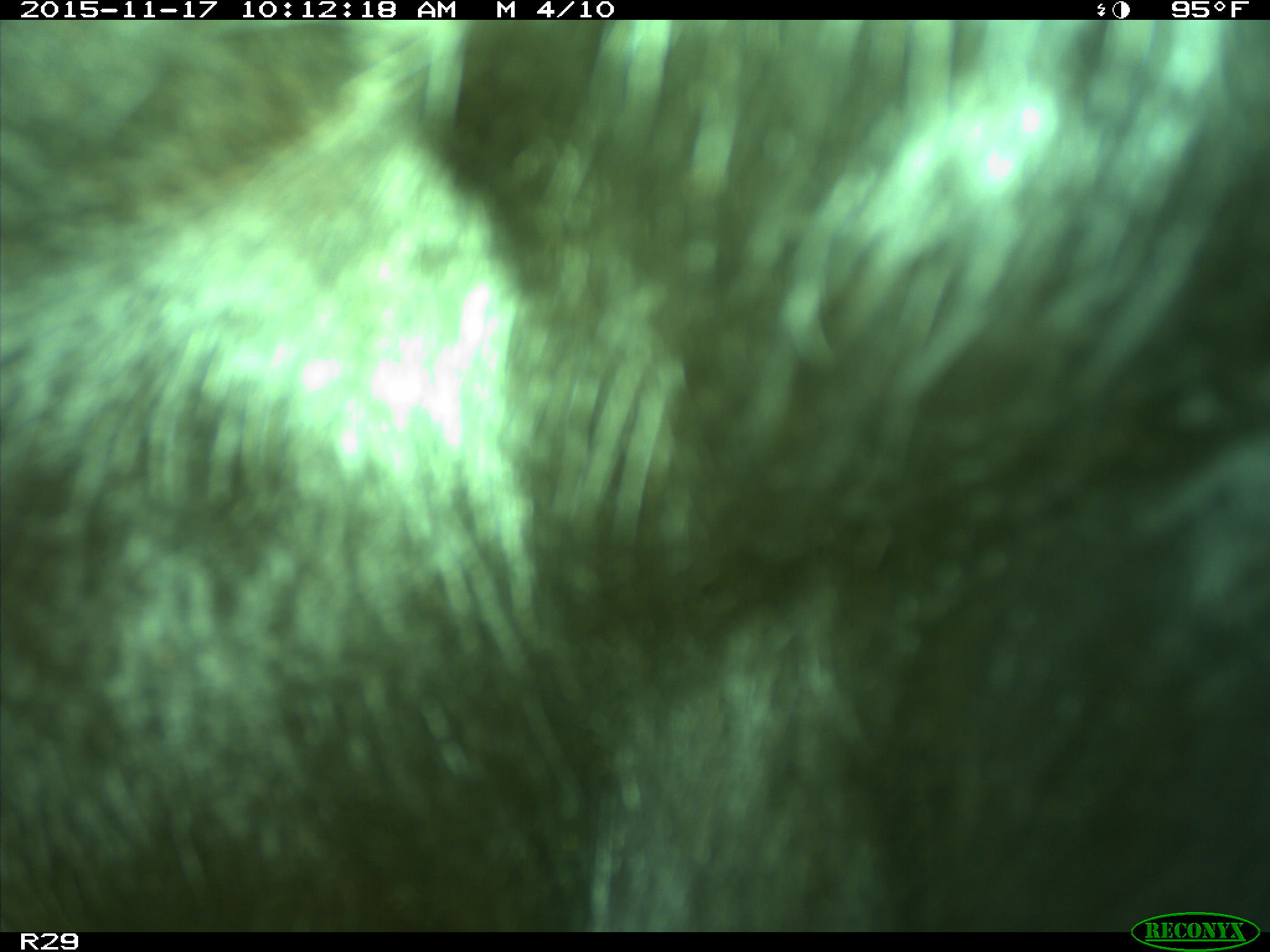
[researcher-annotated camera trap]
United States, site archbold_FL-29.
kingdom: Animalia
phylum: Chordata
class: Mammalia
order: Artiodactyla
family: Bovidae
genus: Bos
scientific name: Bos taurus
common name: domestic cow